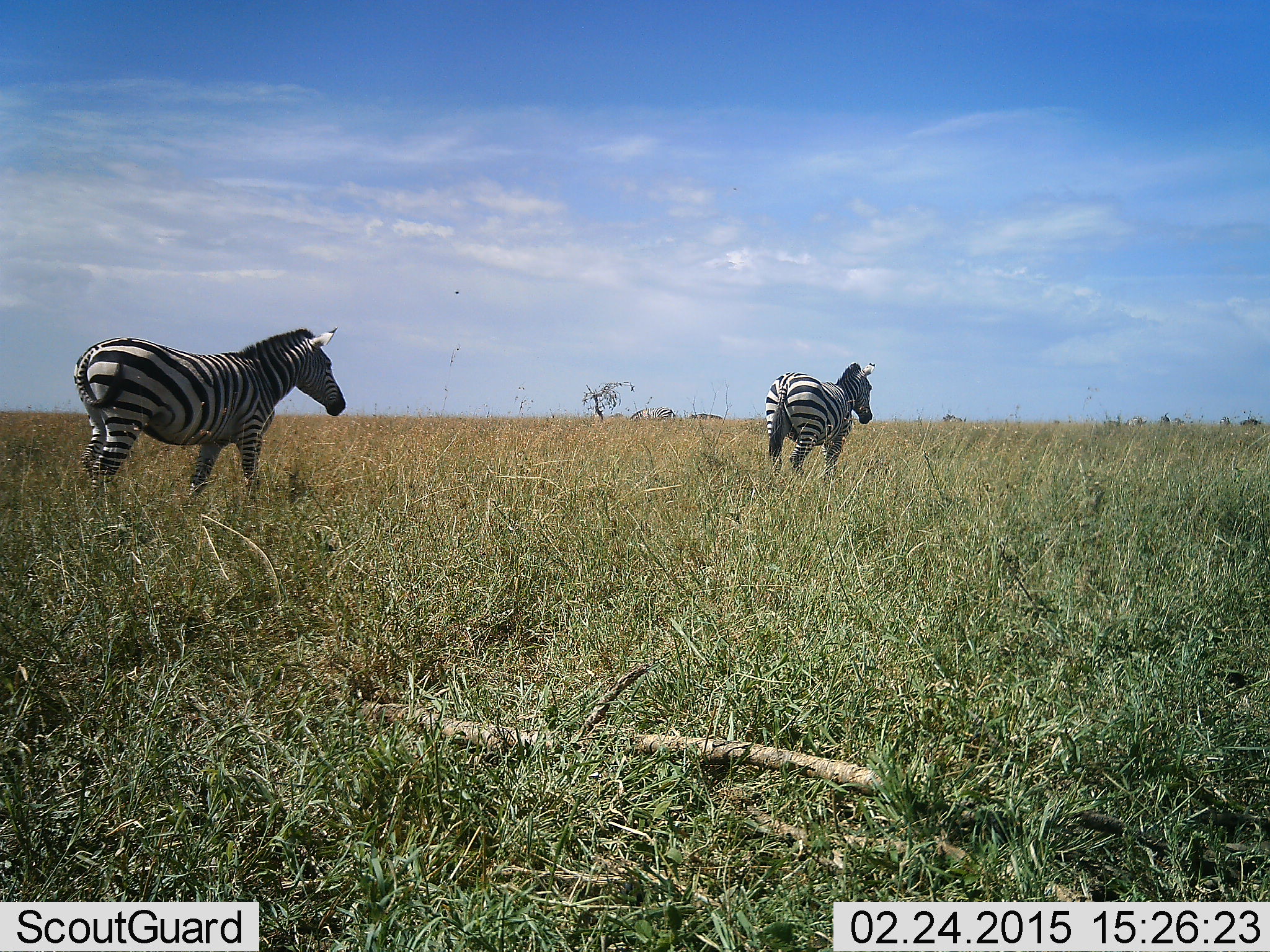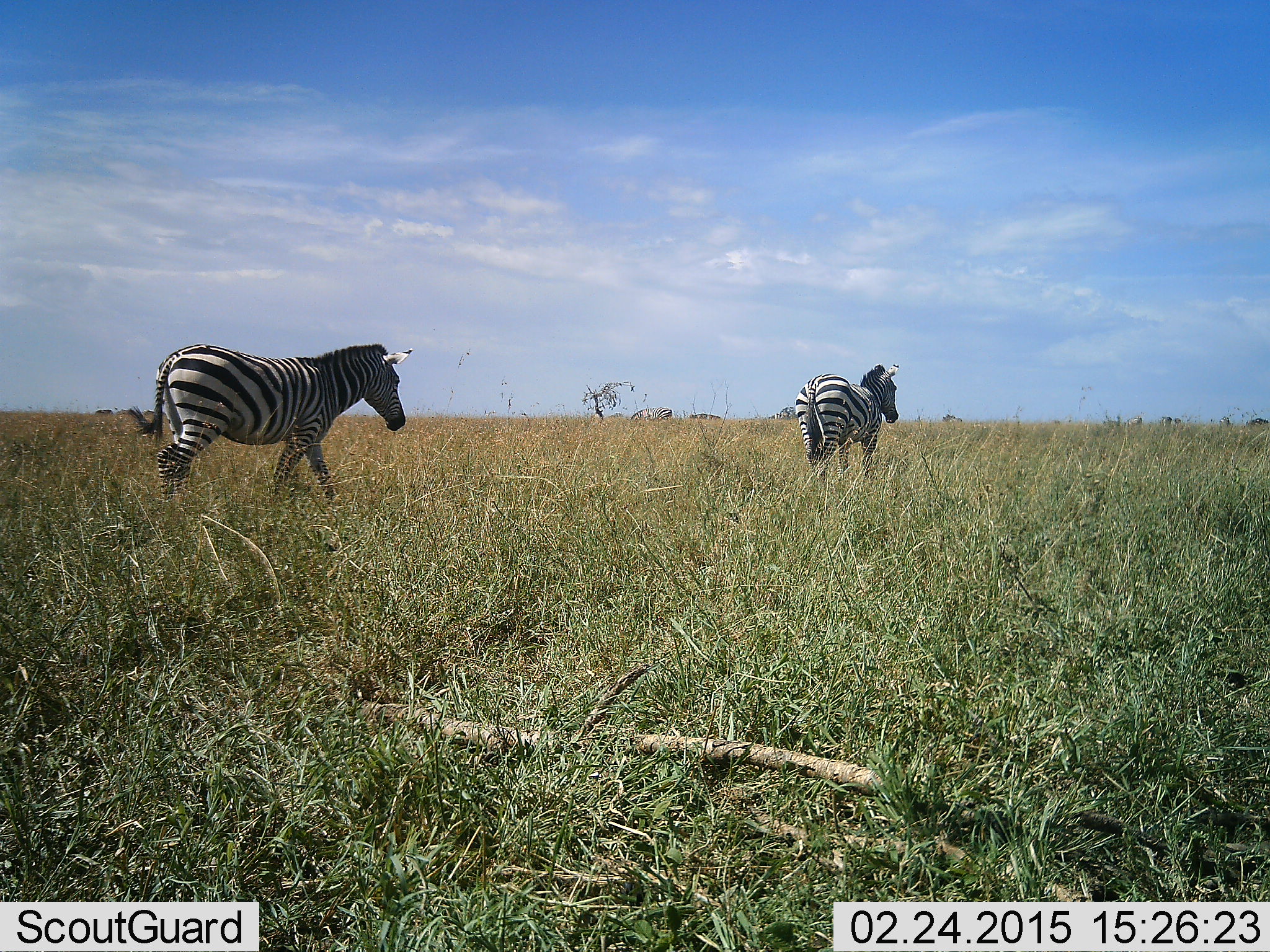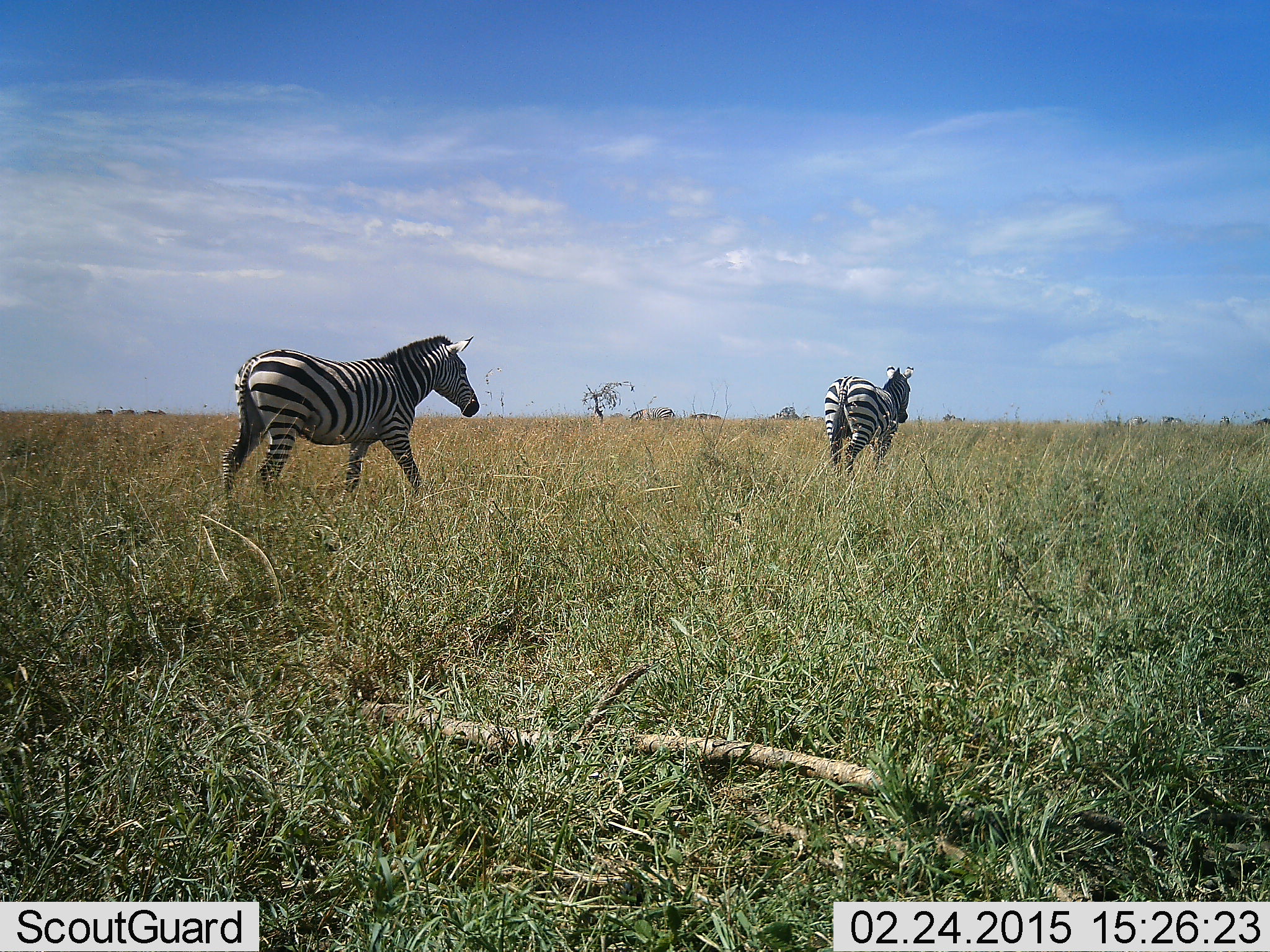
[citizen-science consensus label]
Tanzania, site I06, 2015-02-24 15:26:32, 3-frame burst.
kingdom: Animalia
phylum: Chordata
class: Mammalia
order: Perissodactyla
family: Equidae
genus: Equus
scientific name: Equus quagga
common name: plains zebra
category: zebra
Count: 2.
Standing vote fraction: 18%.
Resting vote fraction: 0%.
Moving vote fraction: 91%.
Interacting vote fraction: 0%.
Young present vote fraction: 0%.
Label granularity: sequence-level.